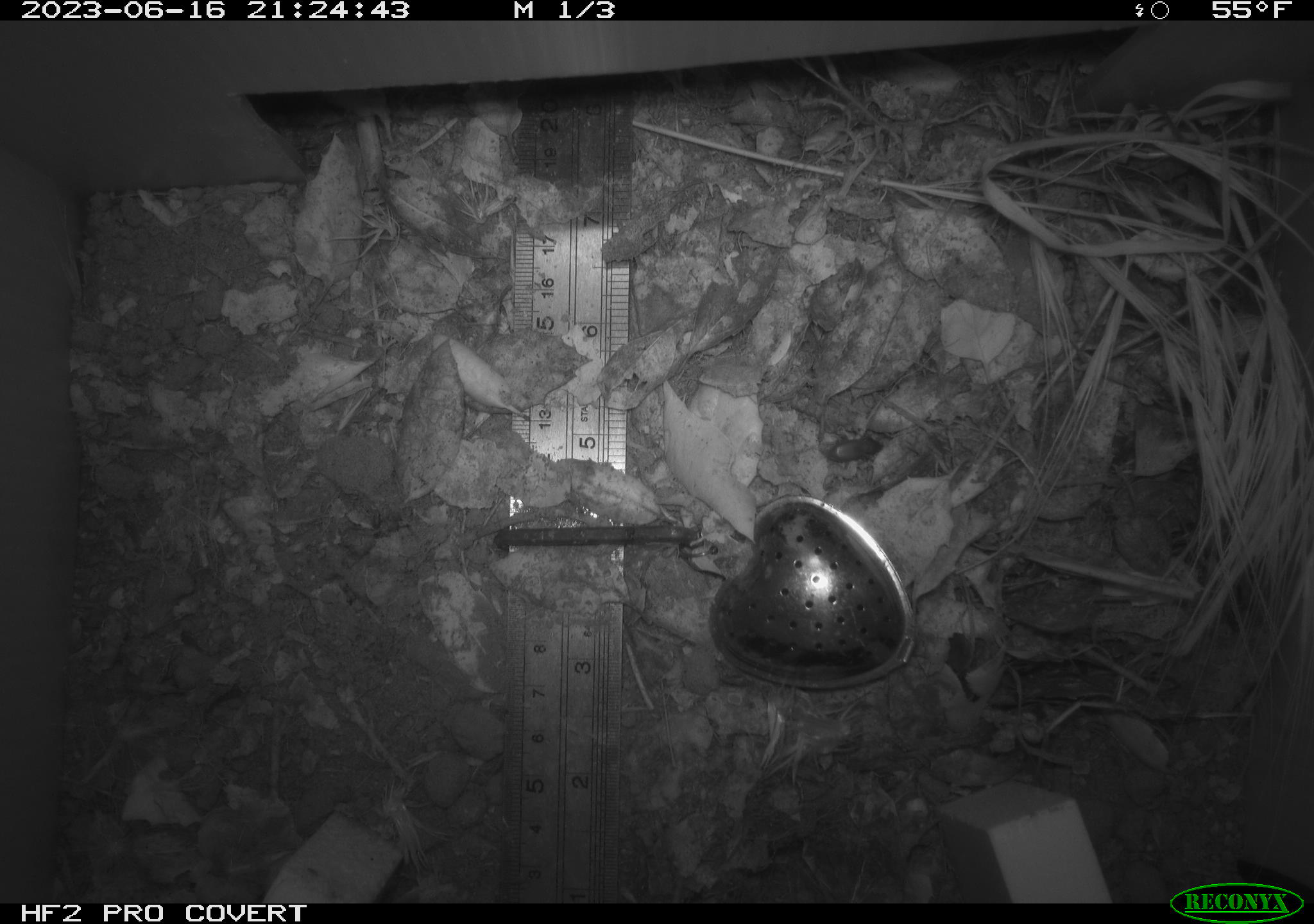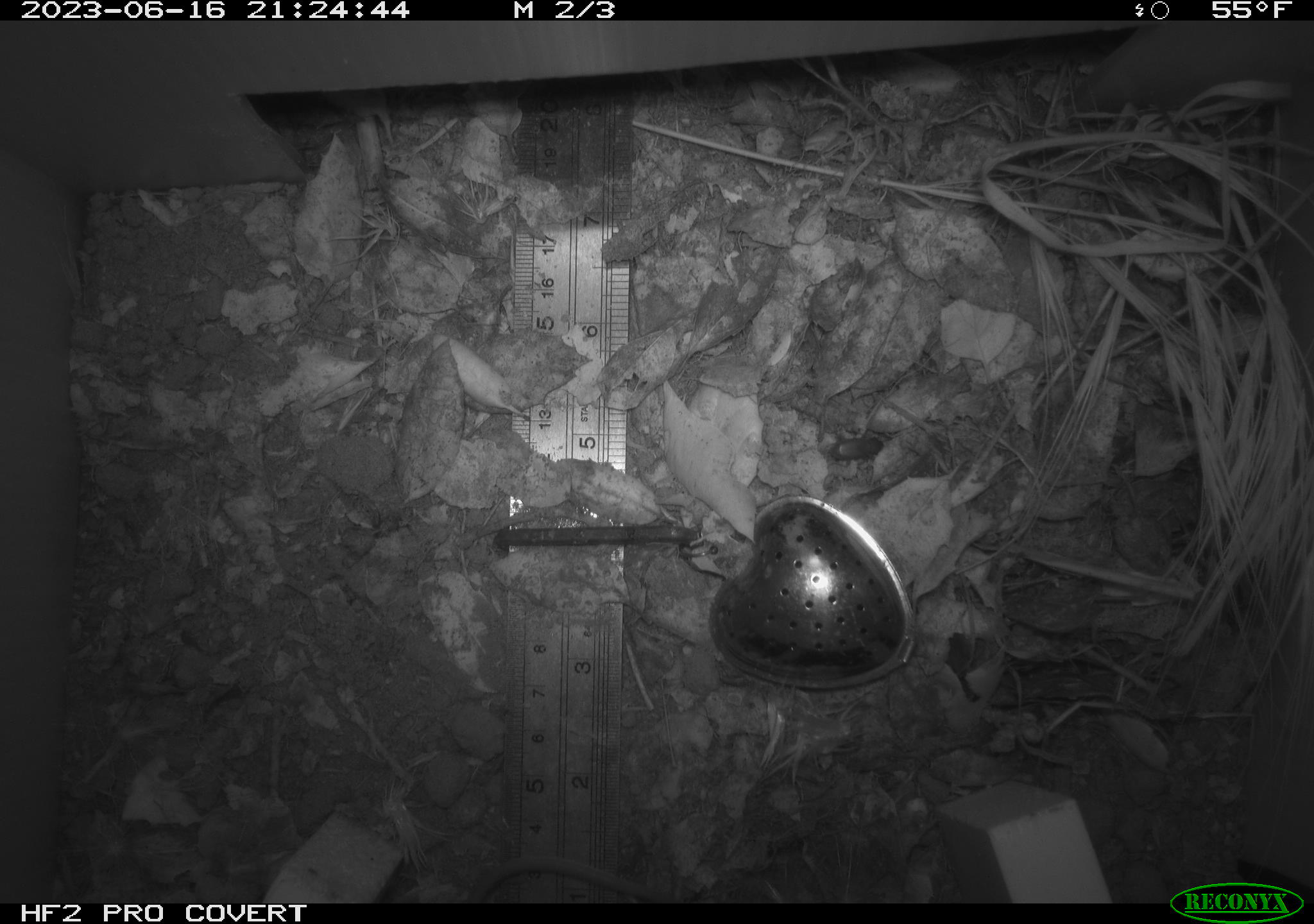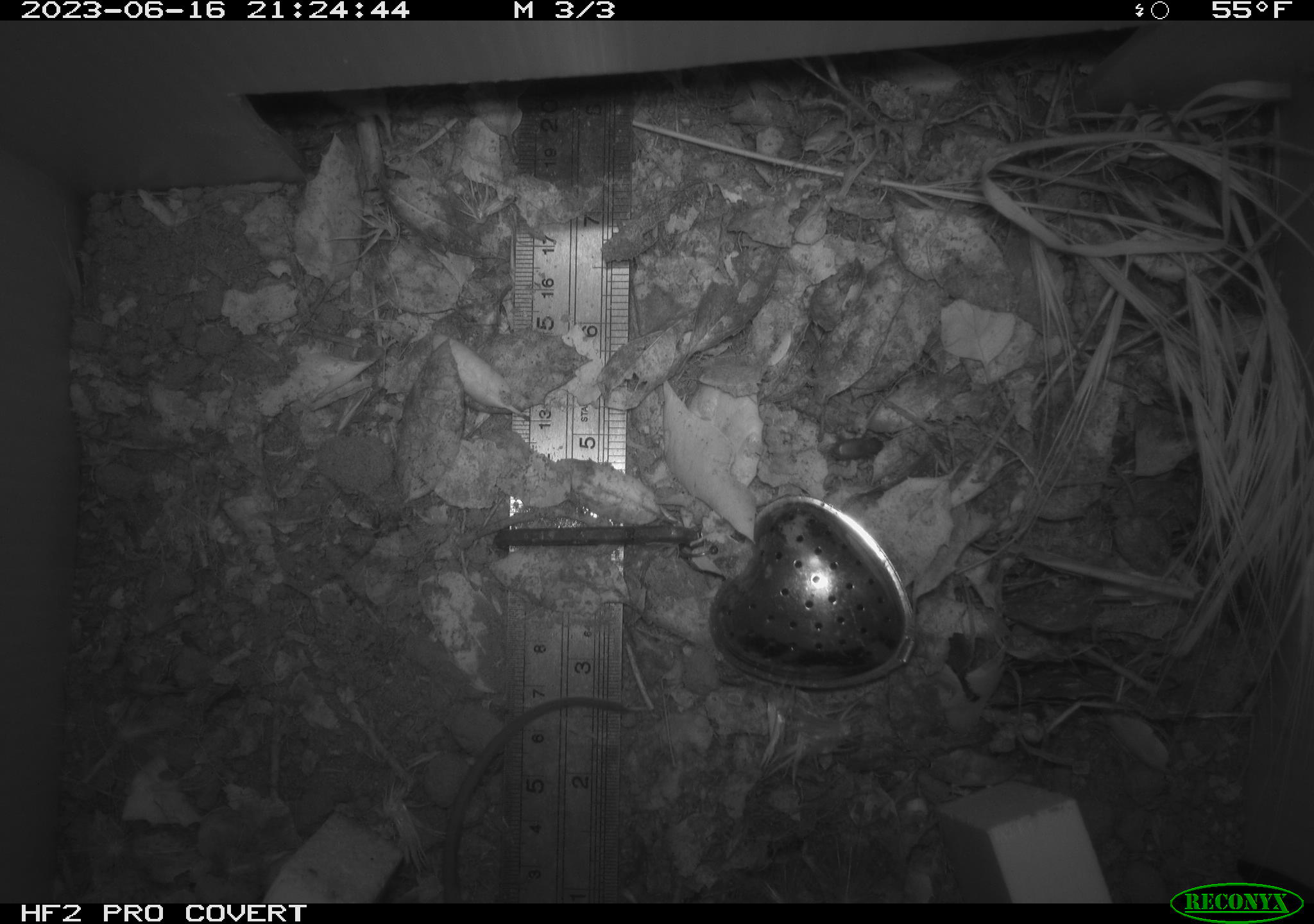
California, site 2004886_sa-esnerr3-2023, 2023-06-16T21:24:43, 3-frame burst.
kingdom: Animalia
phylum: Chordata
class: Mammalia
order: Rodentia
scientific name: Rodentia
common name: mouse species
Mouse species (Rodentia).